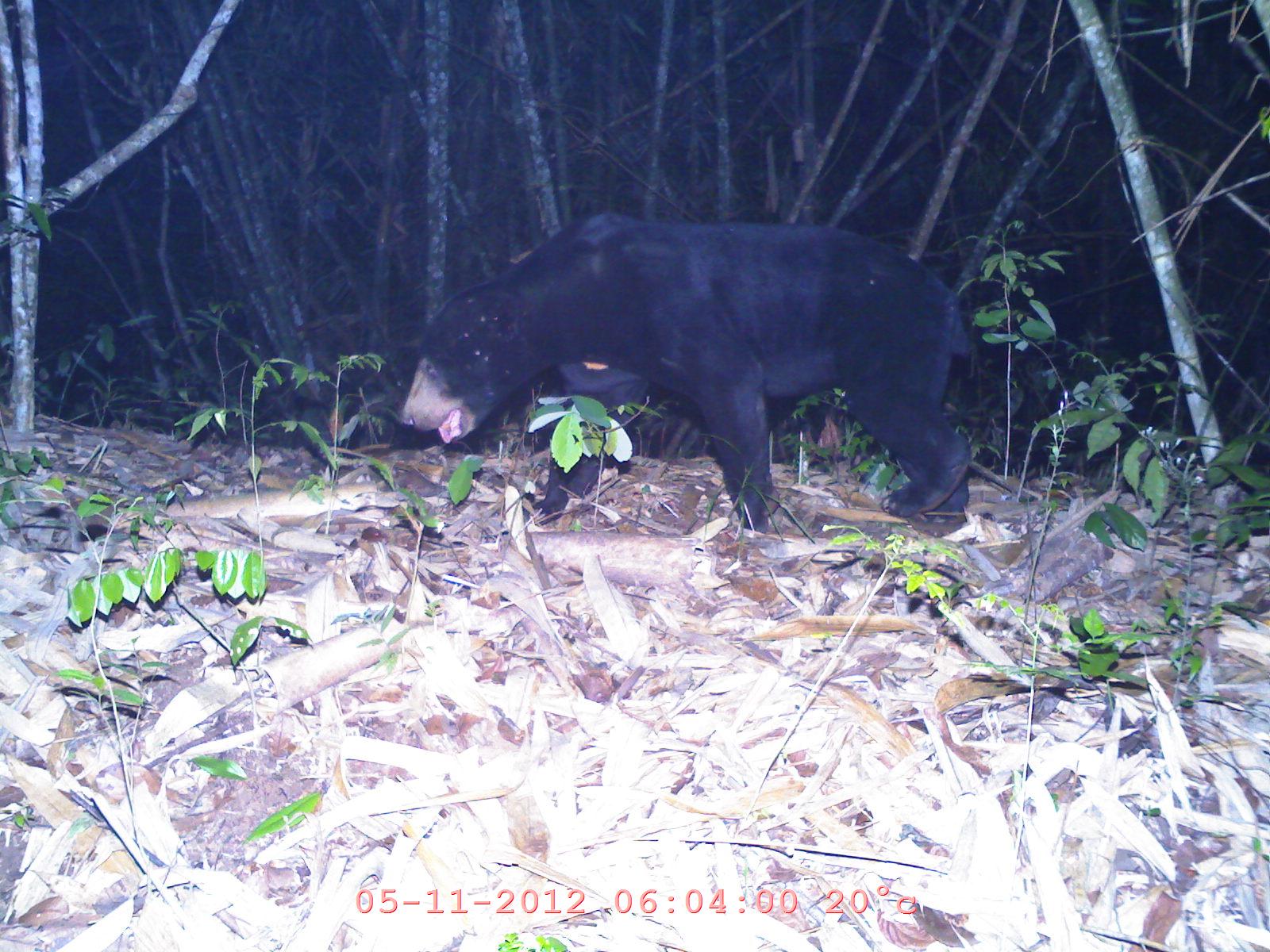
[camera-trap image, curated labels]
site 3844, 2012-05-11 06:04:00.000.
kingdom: Animalia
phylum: Chordata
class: Mammalia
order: Carnivora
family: Ursidae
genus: Helarctos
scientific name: Helarctos malayanus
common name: sun bear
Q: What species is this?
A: Helarctos malayanus (sun bear).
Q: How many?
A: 1.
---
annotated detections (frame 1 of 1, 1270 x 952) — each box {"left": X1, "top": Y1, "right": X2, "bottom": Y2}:
helarctos malayanus: {"left": 397, "top": 212, "right": 973, "bottom": 535}